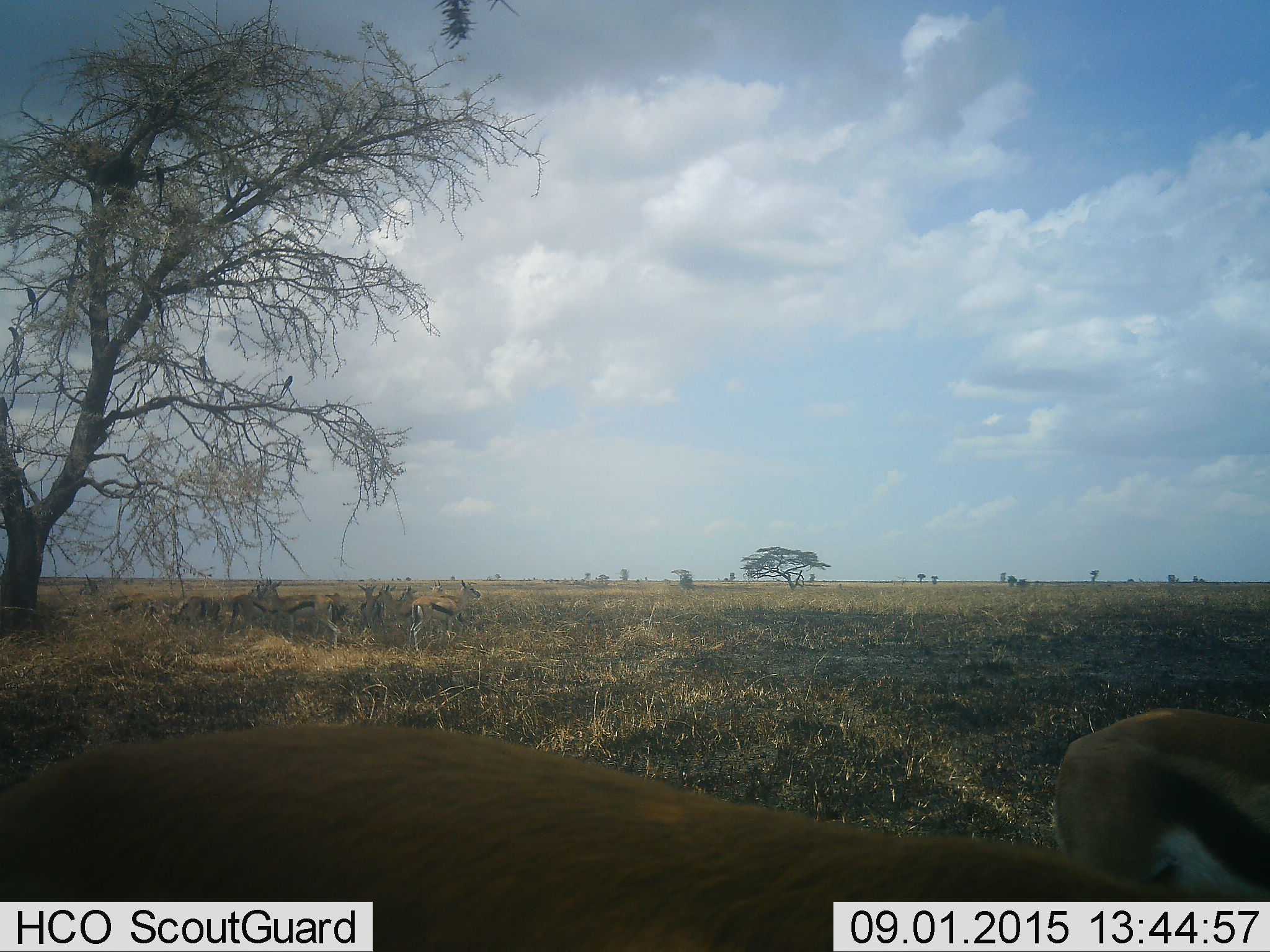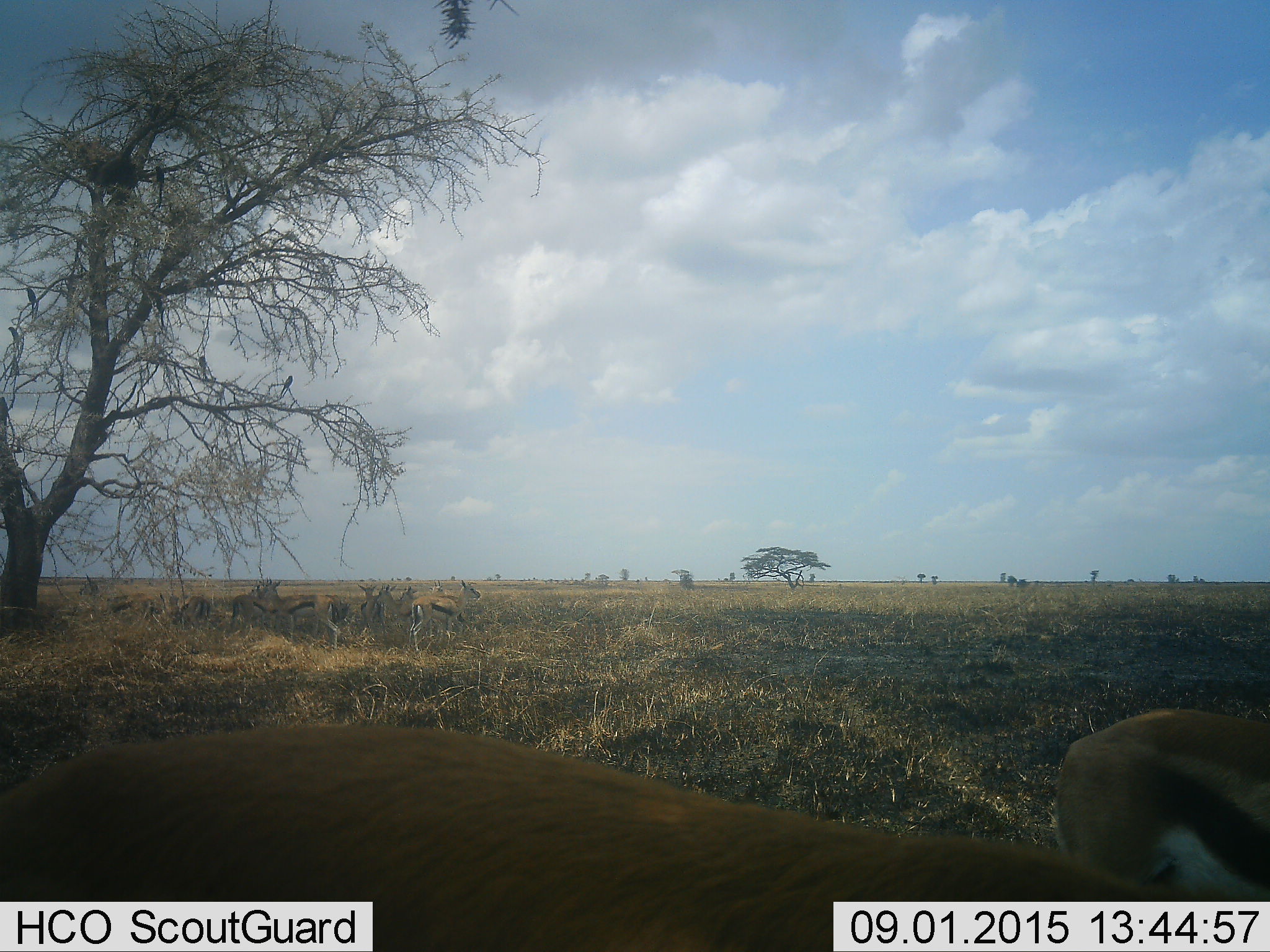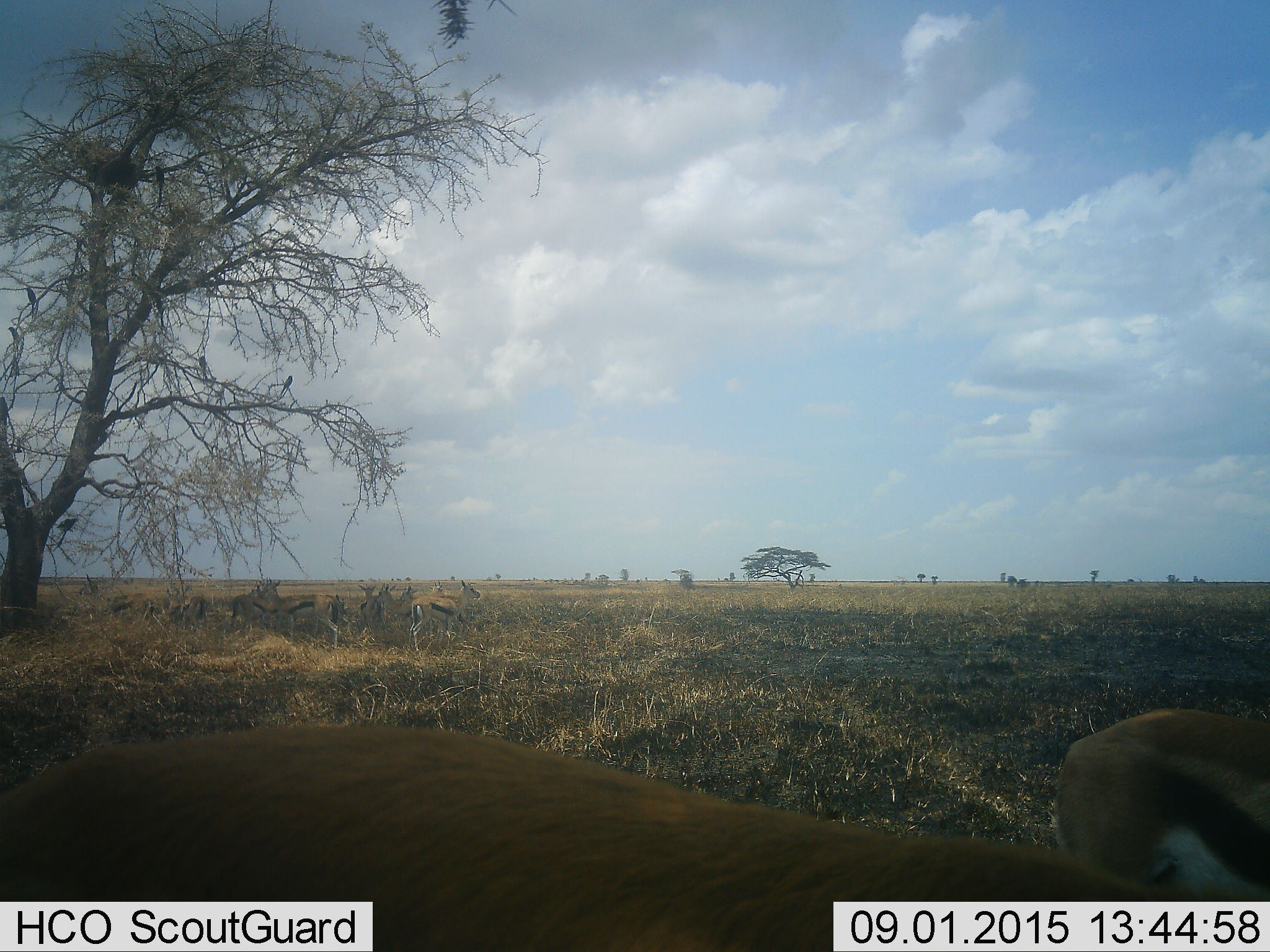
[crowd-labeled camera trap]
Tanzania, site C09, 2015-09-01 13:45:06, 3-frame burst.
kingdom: Animalia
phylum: Chordata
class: Mammalia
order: Artiodactyla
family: Bovidae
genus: Eudorcas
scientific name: Eudorcas thomsonii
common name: thomson's gazelle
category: gazellethomsons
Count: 11-50.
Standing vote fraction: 91%.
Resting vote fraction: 18%.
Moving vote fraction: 36%.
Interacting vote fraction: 0%.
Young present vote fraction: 9%.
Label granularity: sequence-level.